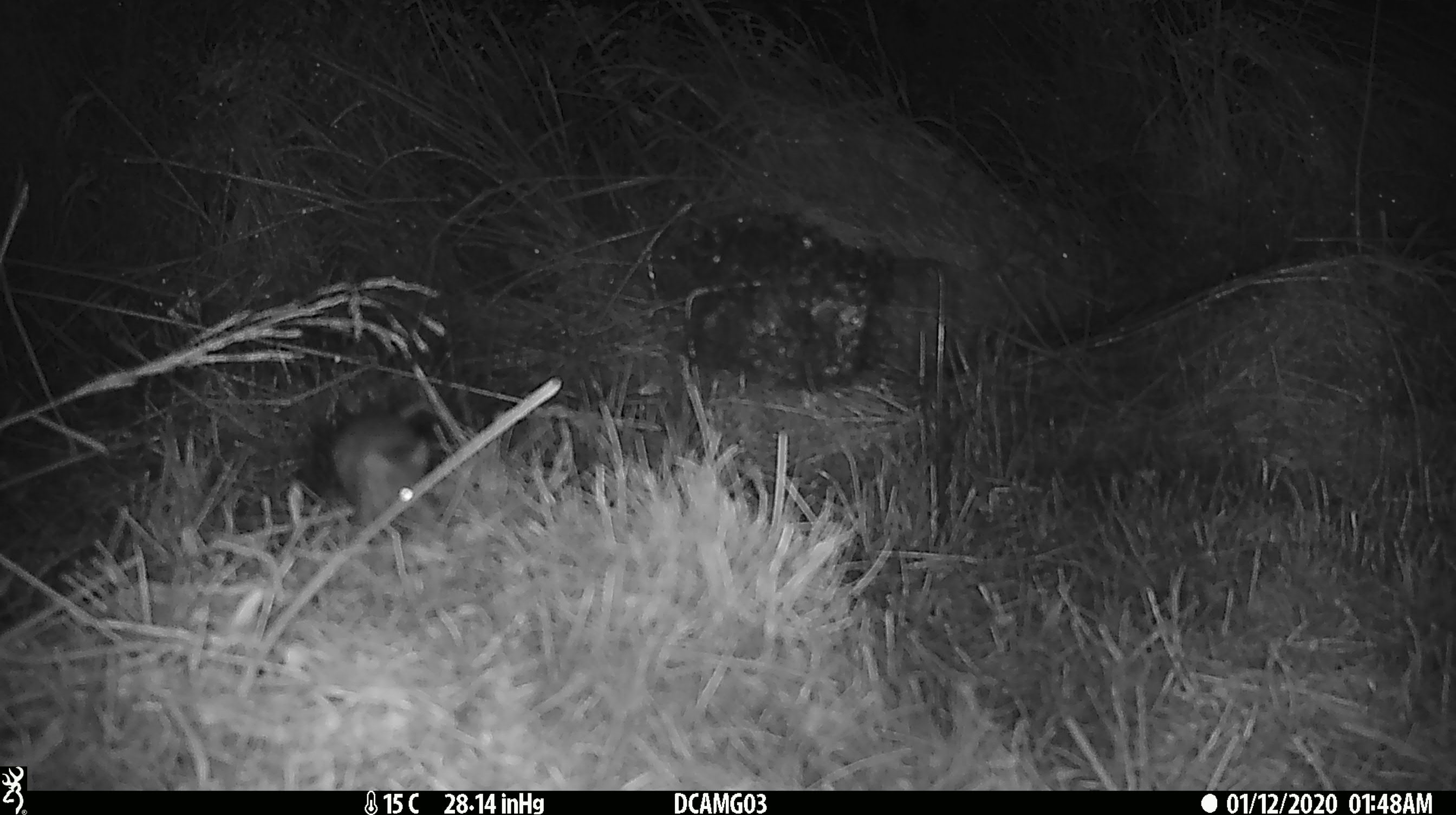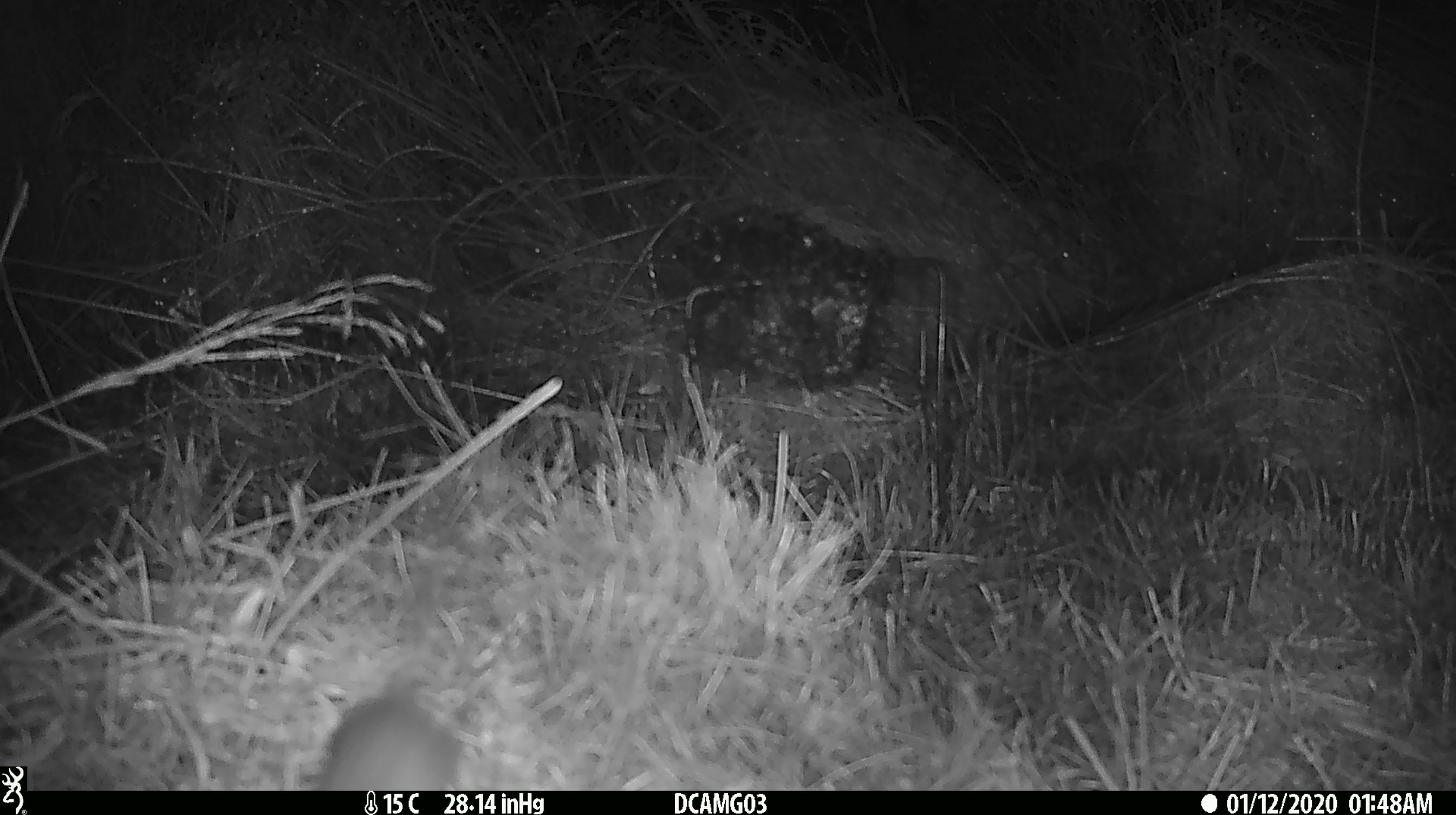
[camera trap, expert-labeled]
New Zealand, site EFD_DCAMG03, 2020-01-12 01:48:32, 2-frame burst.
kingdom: Animalia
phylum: Chordata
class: Mammalia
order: Rodentia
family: Muridae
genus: Mus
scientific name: Mus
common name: mouse